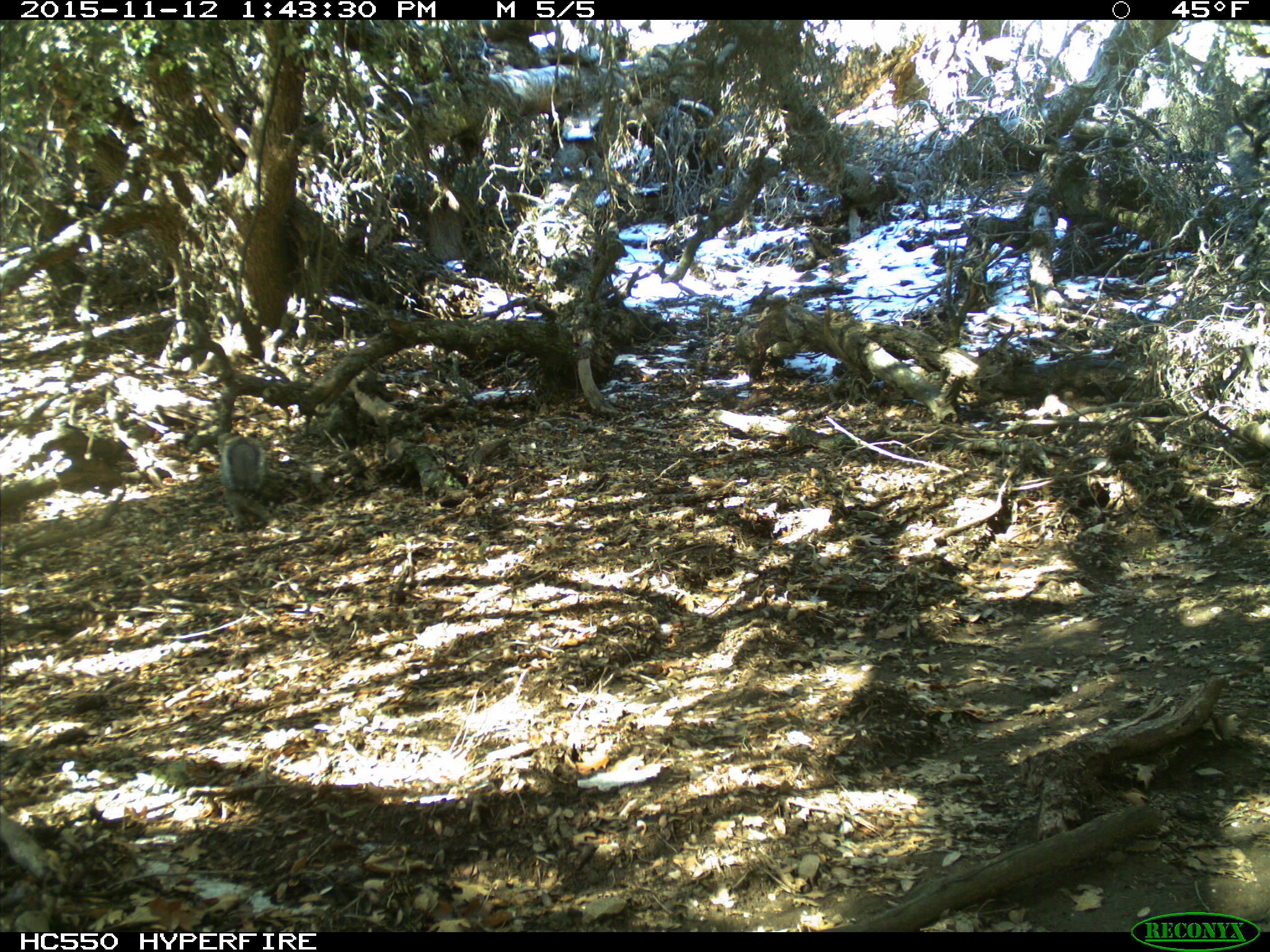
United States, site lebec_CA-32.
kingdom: Animalia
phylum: Chordata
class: Mammalia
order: Rodentia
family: Sciuridae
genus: Sciurus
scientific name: Sciurus carolinensis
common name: eastern gray squirrel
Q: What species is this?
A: Sciurus carolinensis (eastern gray squirrel).